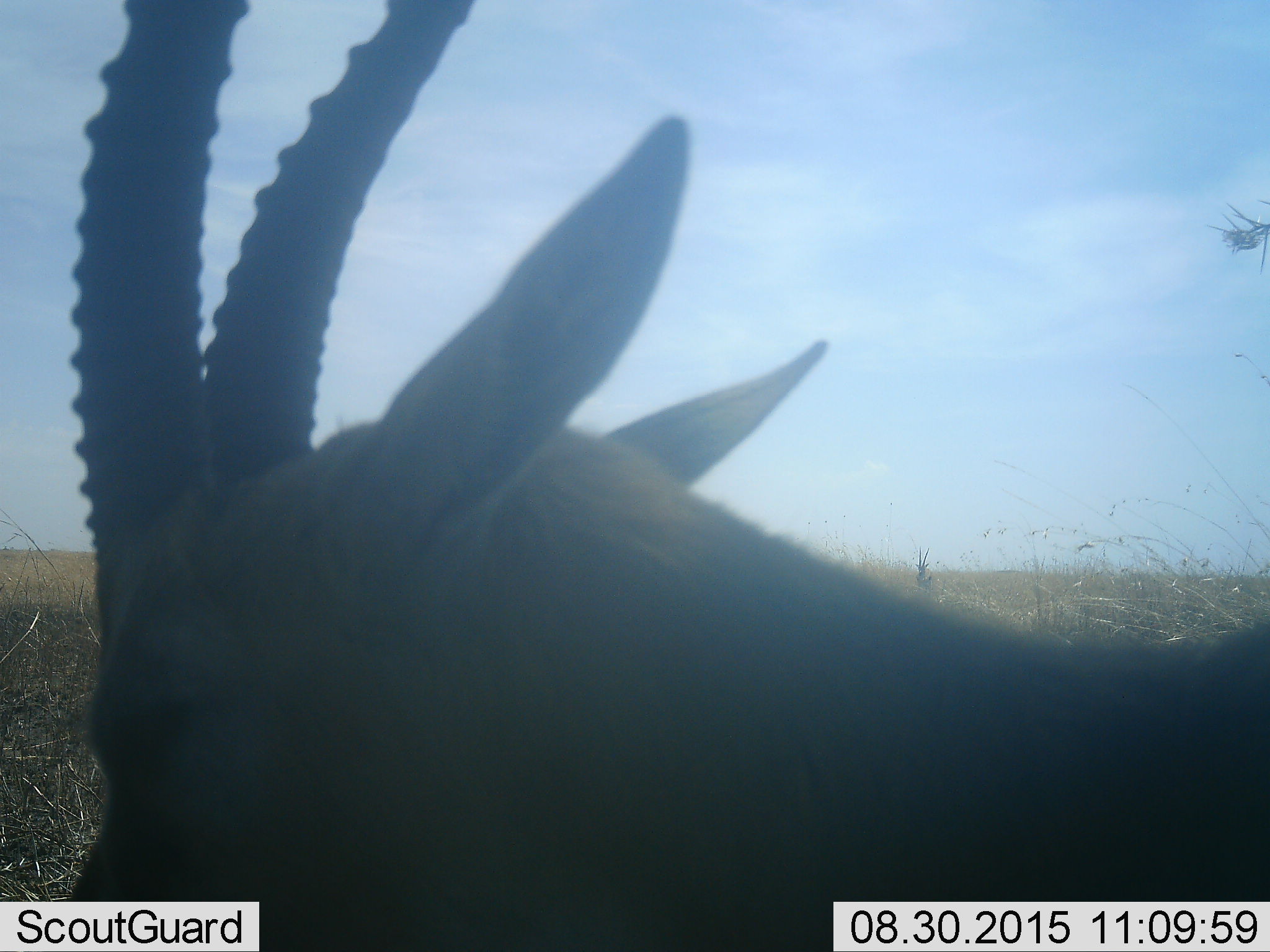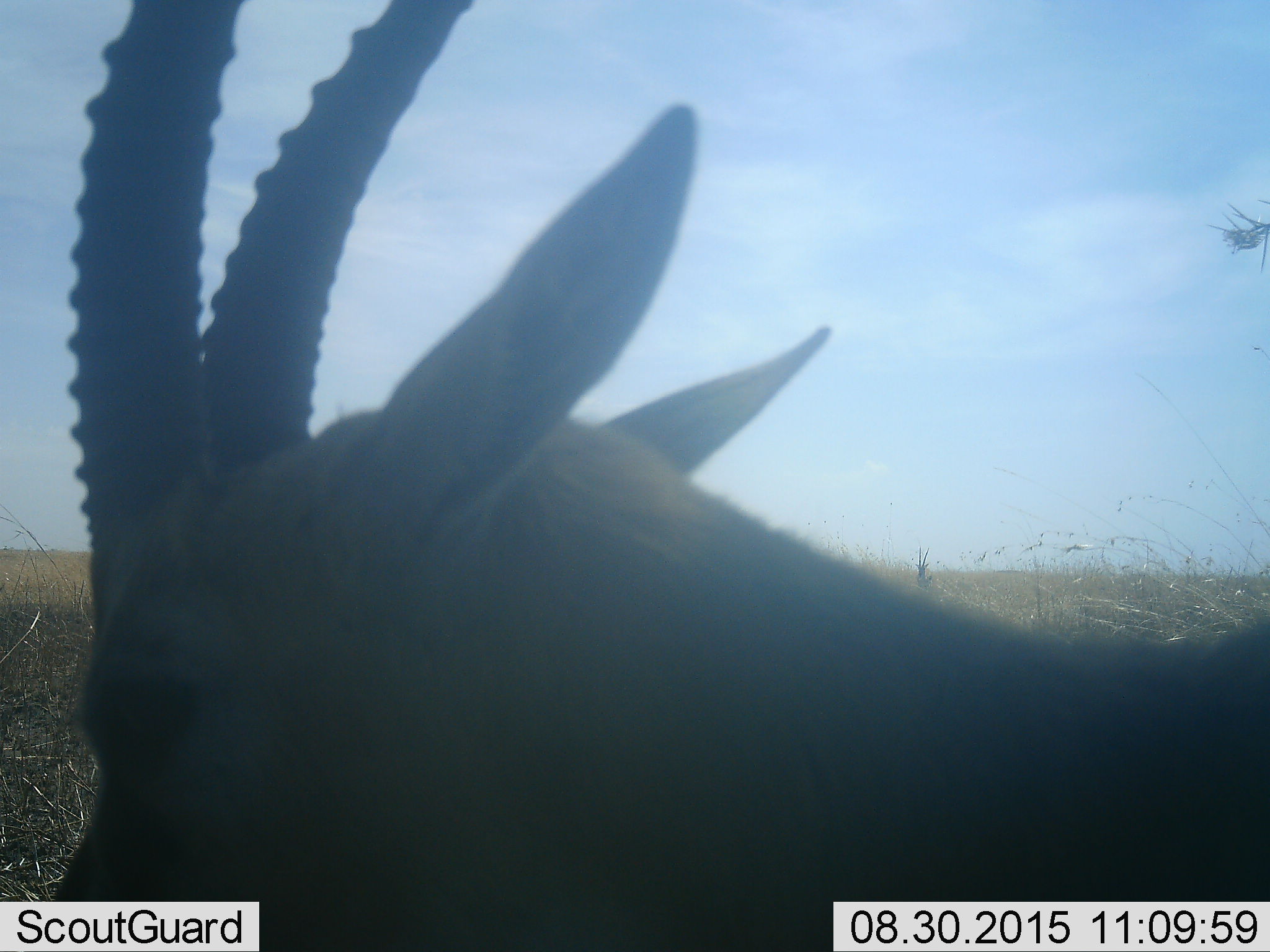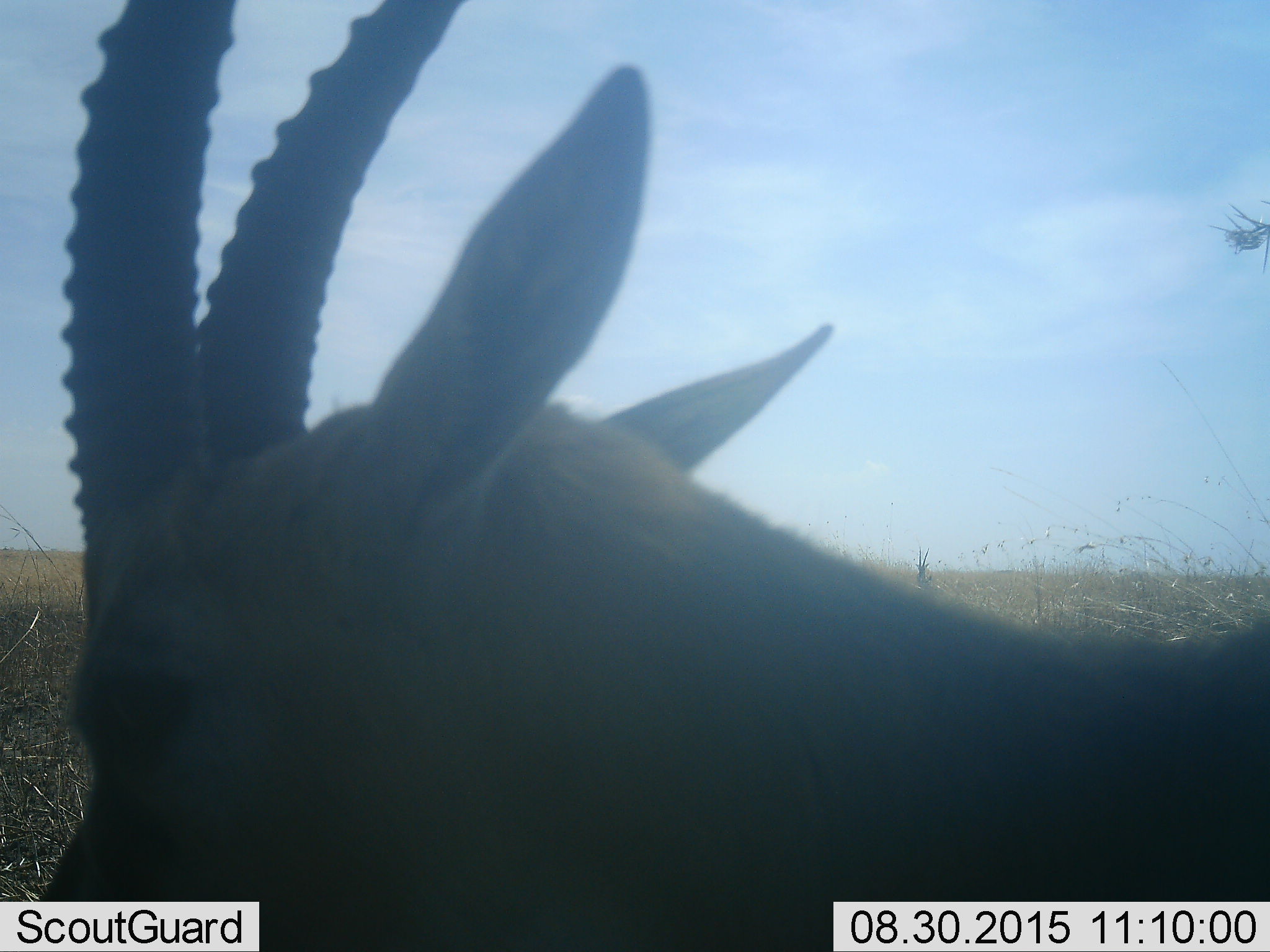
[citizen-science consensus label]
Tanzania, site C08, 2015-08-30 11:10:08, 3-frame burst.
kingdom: Animalia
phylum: Chordata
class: Mammalia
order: Artiodactyla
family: Bovidae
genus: Eudorcas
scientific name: Eudorcas thomsonii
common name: thomson's gazelle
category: gazellethomsons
Gazellethomsons (thomson's gazelle) (Eudorcas thomsonii), count 2. Behavior (volunteer vote fractions): standing 100%, resting 0%, moving 0%, interacting 0%. Young present (vote fraction): 0%. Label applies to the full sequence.